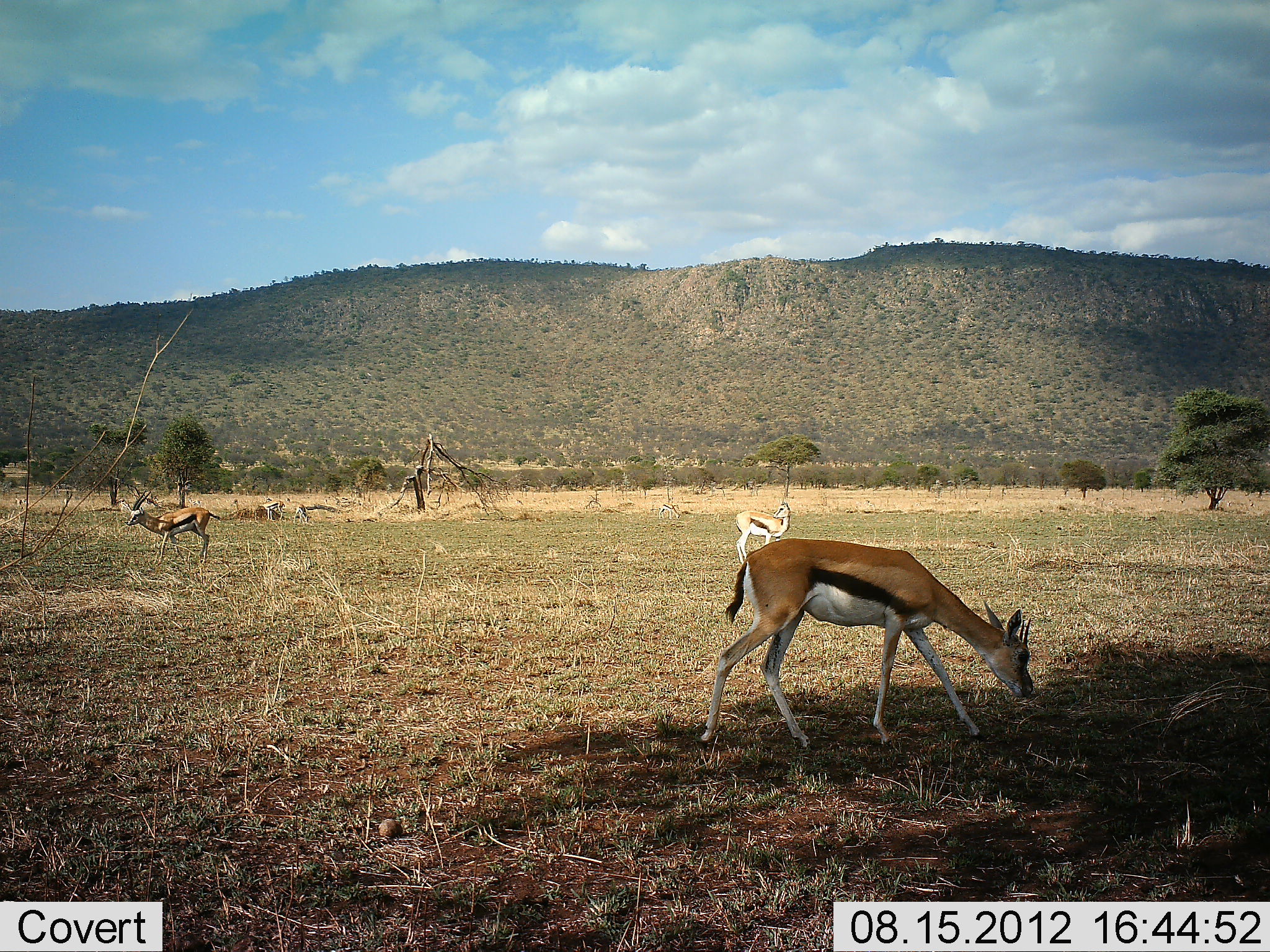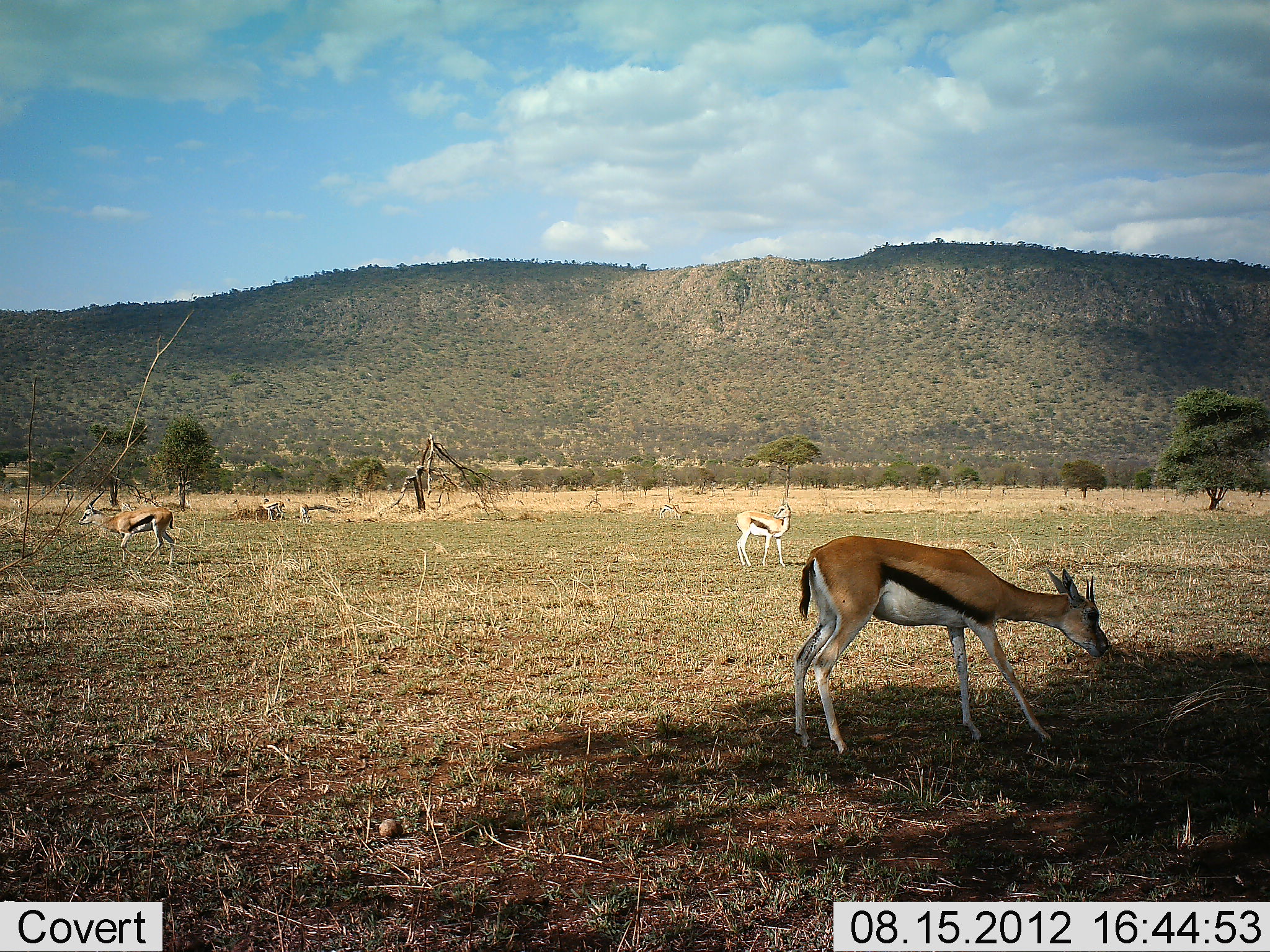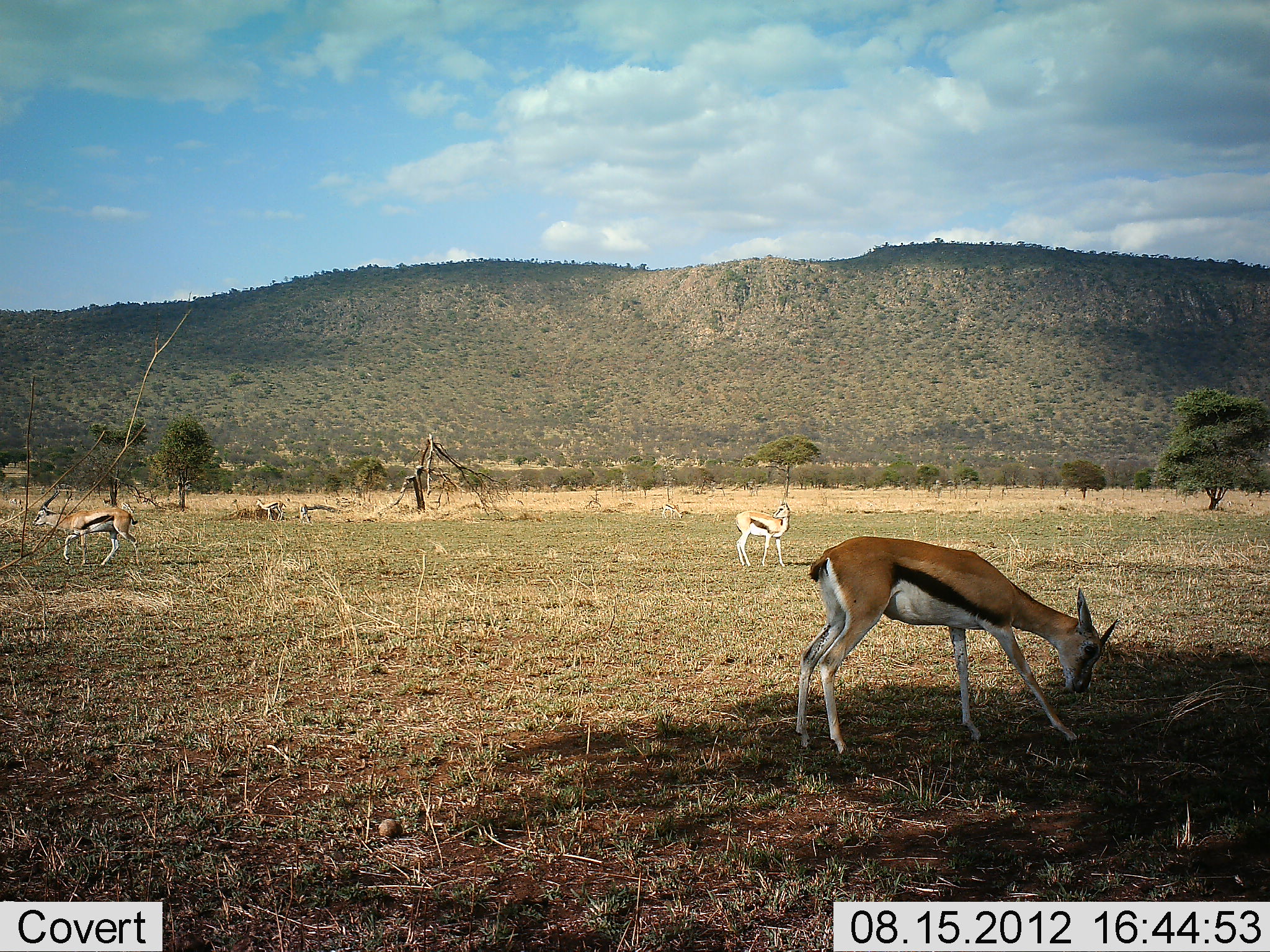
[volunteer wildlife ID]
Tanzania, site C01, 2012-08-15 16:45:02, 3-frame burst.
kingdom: Animalia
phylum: Chordata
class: Mammalia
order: Artiodactyla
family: Bovidae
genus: Eudorcas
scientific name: Eudorcas thomsonii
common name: thomson's gazelle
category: gazellethomsons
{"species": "gazellethomsons (thomson's gazelle) (Eudorcas thomsonii)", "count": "5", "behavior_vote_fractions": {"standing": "70%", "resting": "0%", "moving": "90%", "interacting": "0%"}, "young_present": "0%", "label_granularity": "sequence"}